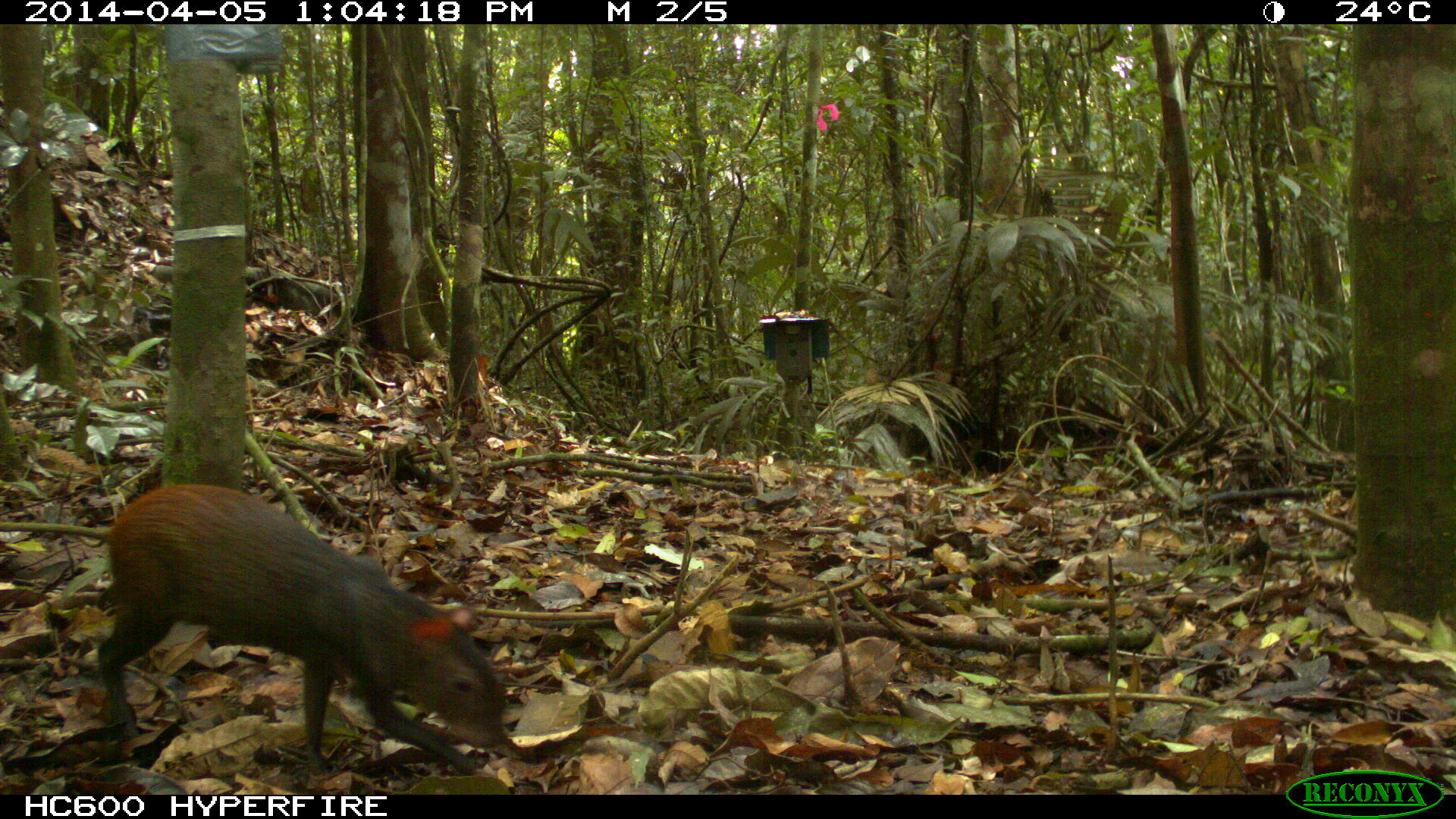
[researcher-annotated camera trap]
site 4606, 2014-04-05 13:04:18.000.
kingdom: Animalia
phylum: Chordata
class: Mammalia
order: Rodentia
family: Dasyproctidae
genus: Dasyprocta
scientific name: Dasyprocta leporina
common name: red-rumped agouti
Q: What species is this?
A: Dasyprocta leporina (red-rumped agouti).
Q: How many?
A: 1.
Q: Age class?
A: Adult.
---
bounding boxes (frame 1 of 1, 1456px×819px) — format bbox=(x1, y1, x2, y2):
dasyprocta leporina: bbox=(96, 482, 509, 774)